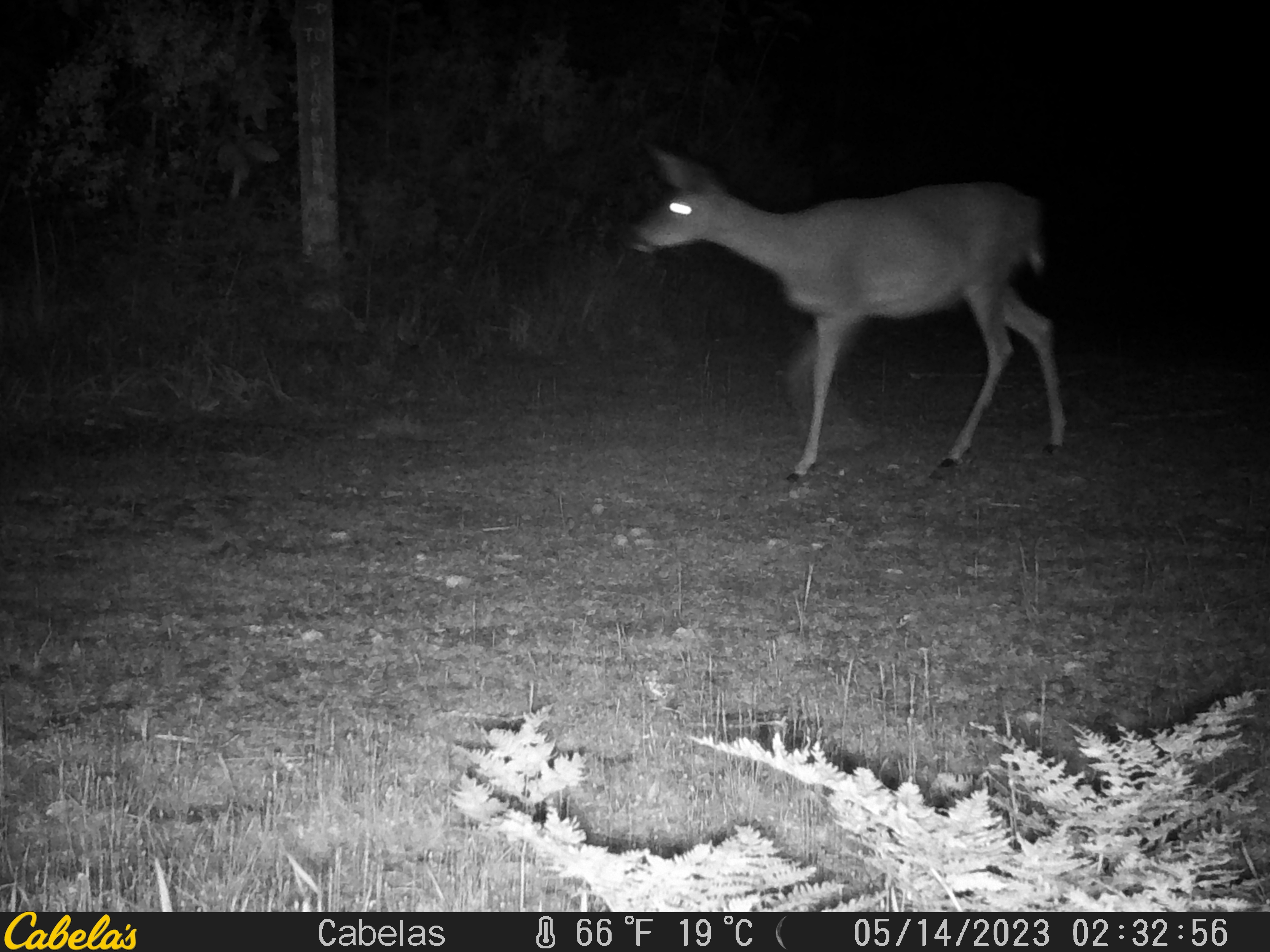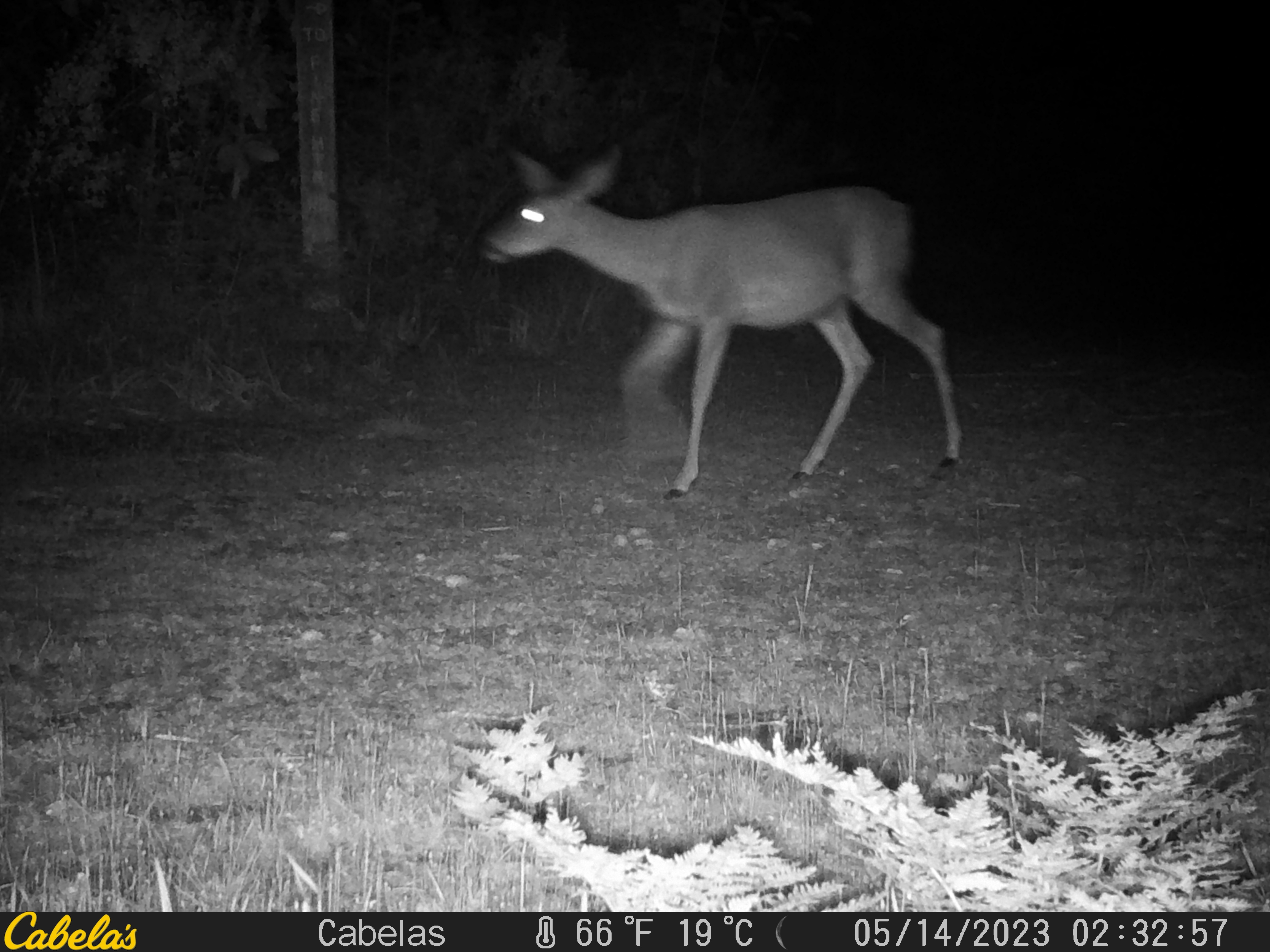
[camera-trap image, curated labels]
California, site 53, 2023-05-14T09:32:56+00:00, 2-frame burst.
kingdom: Animalia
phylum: Chordata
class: Mammalia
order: Artiodactyla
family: Cervidae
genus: Odocoileus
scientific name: Odocoileus hemionus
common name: mule deer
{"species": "mule deer (Odocoileus hemionus)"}